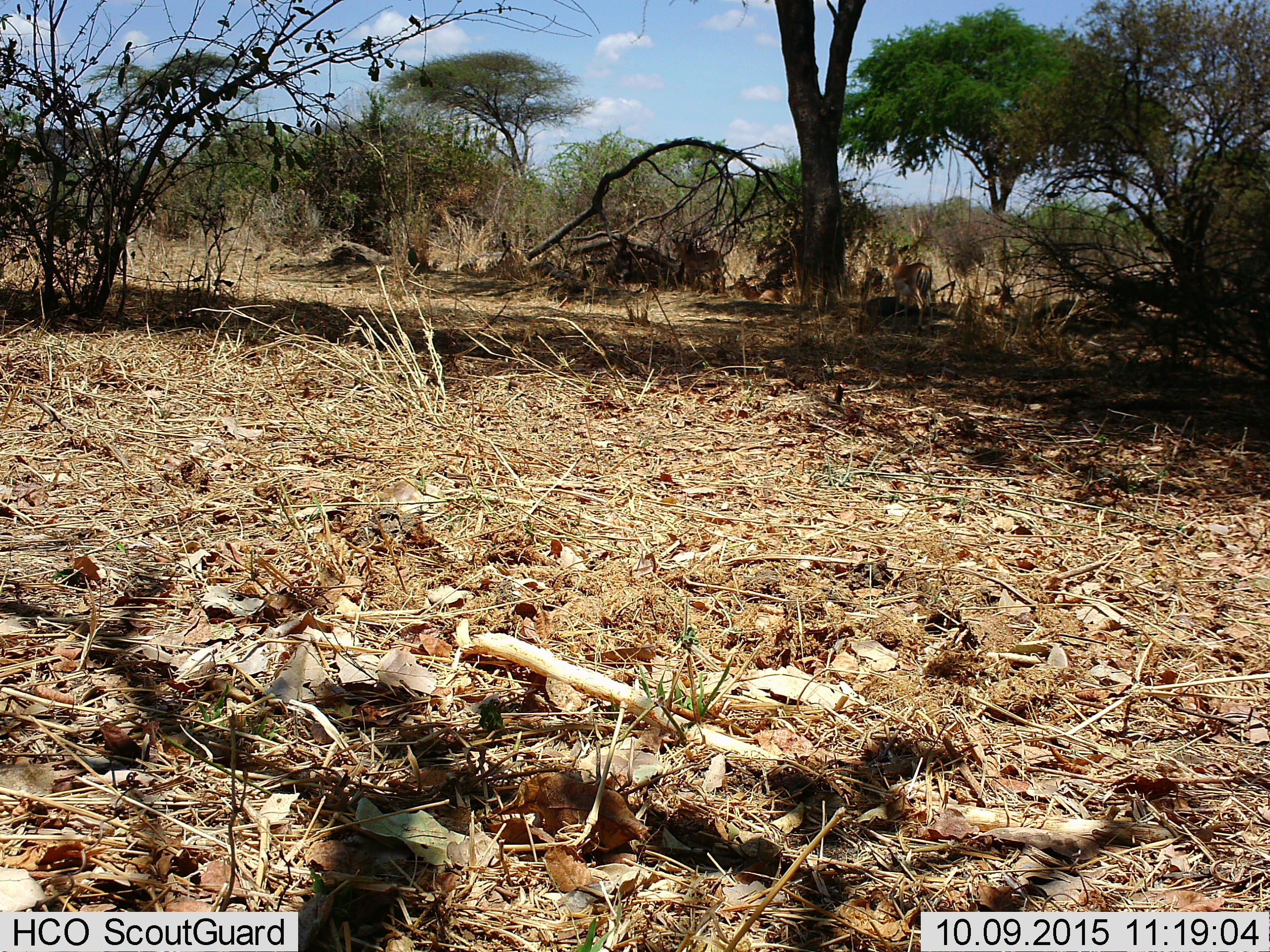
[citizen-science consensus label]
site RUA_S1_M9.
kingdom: Animalia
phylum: Chordata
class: Mammalia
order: Artiodactyla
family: Bovidae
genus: Aepyceros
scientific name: Aepyceros melampus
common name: impala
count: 3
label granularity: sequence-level